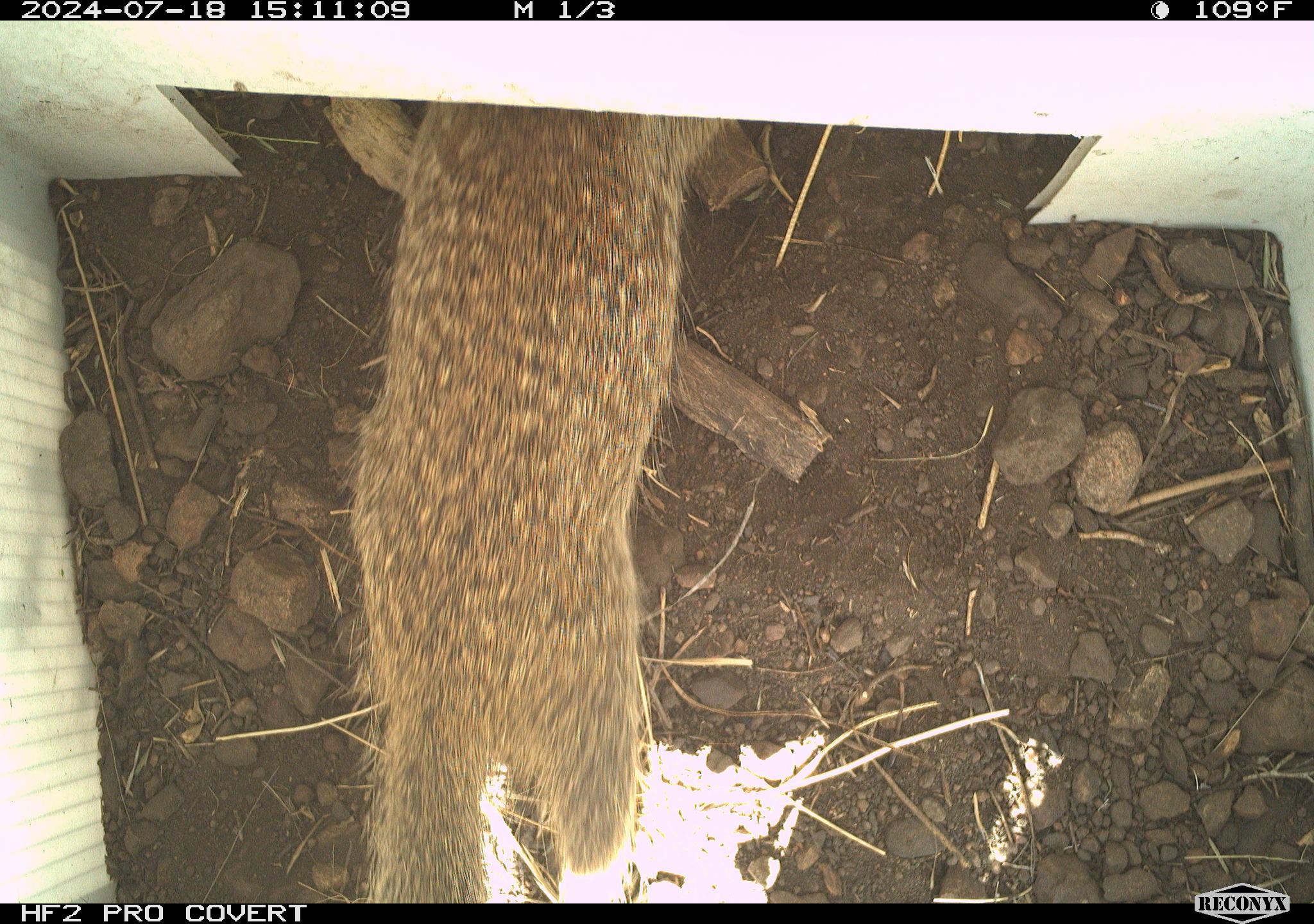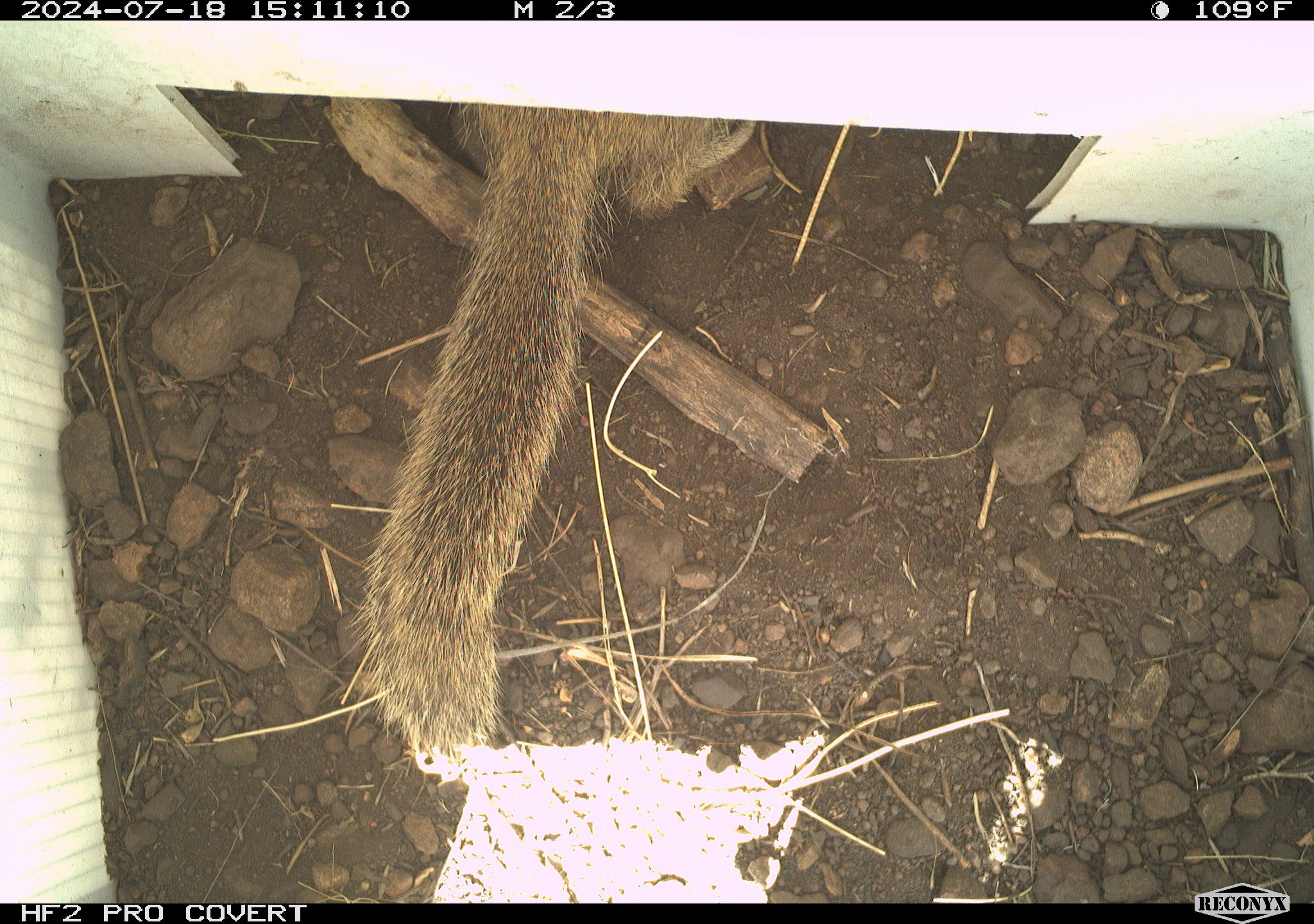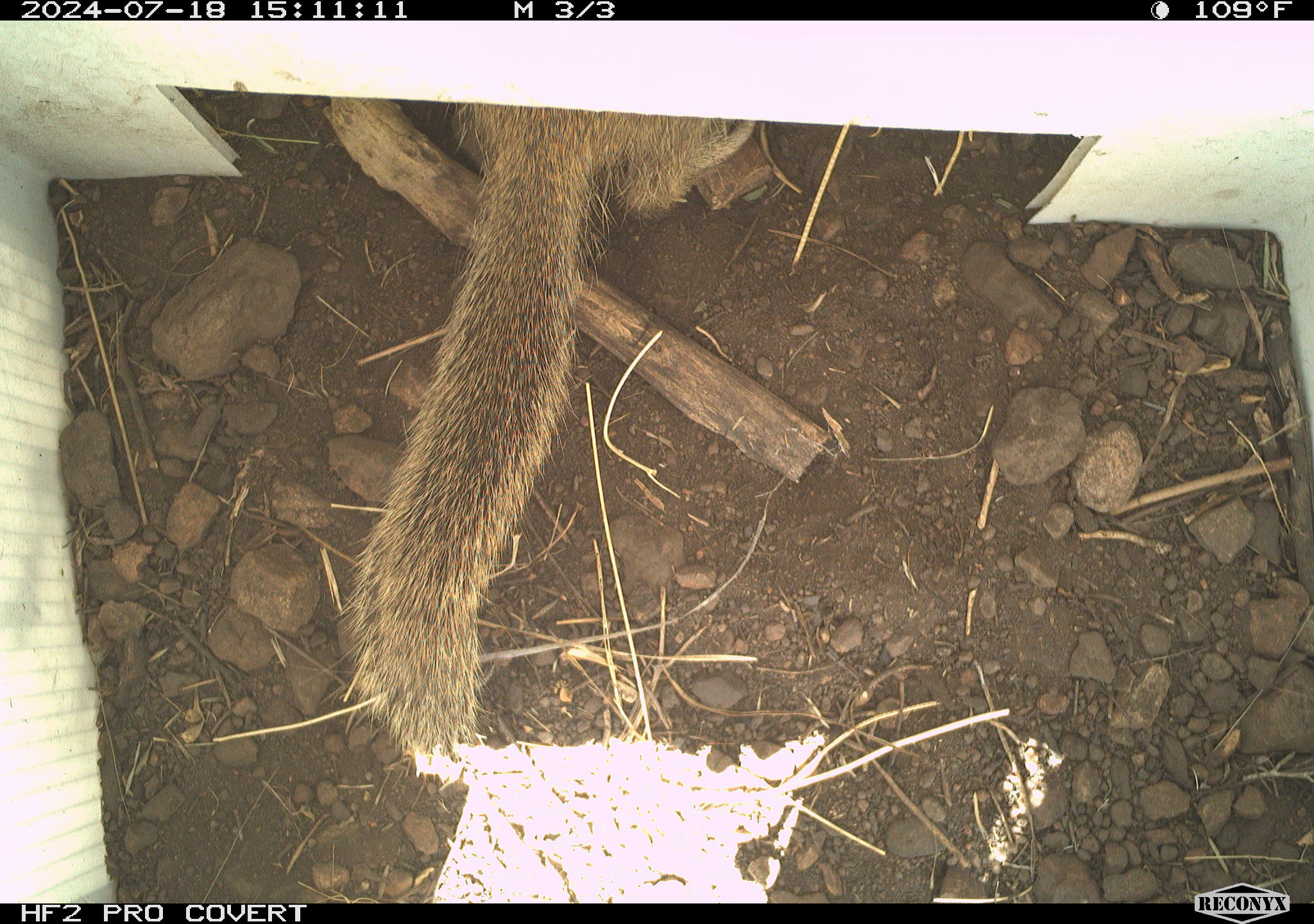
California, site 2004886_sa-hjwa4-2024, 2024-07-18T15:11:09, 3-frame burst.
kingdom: Animalia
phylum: Chordata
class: Mammalia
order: Rodentia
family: Sciuridae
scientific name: Sciuridae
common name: squirrels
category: sciuridae family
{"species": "sciuridae family (squirrels) (Sciuridae)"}